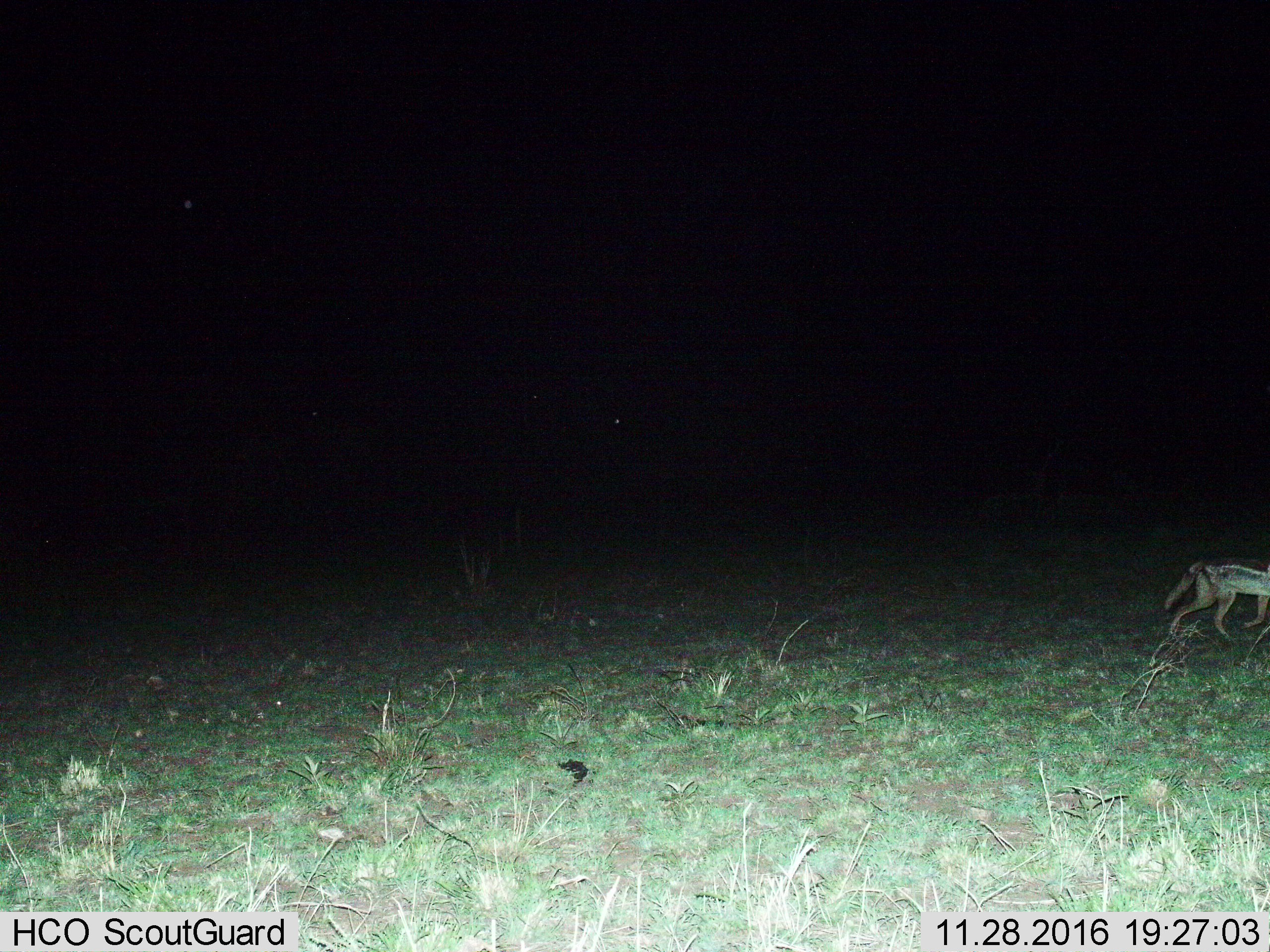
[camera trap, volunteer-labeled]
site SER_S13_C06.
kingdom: Animalia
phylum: Chordata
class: Mammalia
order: Carnivora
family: Canidae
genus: Lupulella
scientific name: Lupulella mesomelas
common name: black-backed jackal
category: jackalblackbacked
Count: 1.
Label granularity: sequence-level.